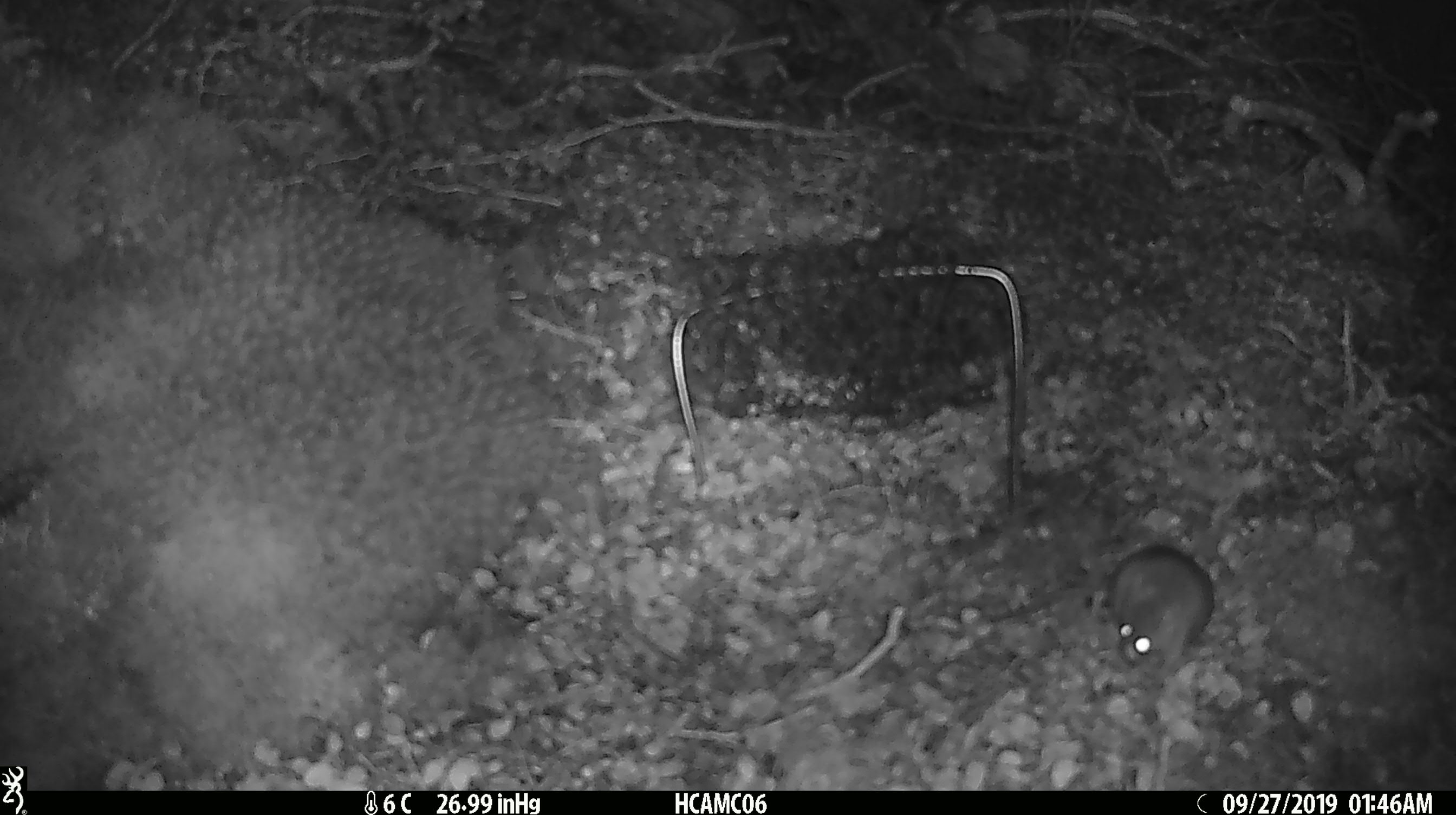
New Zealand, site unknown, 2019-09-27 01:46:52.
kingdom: Animalia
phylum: Chordata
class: Mammalia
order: Rodentia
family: Muridae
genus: Mus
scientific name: Mus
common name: mouse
Mouse (Mus).